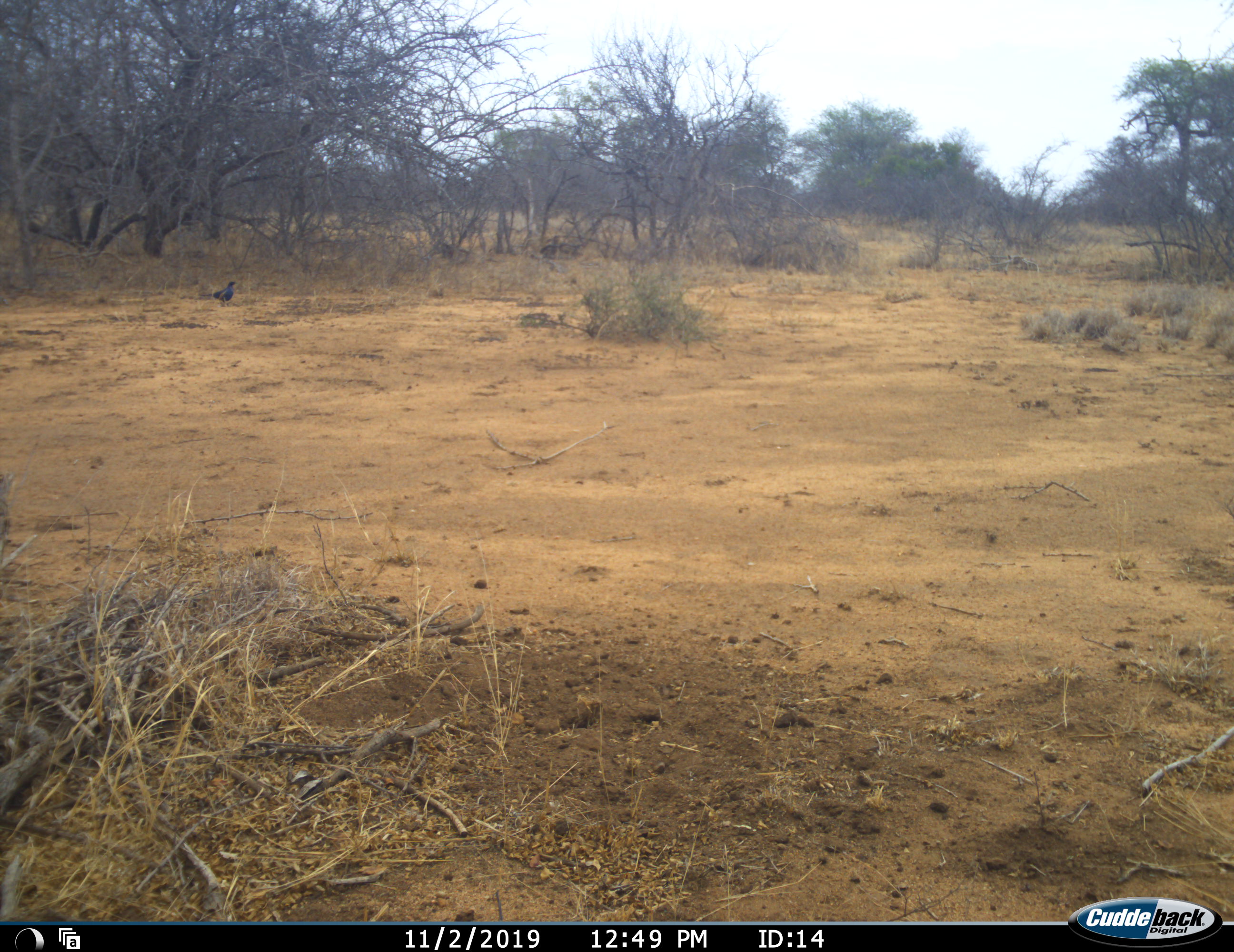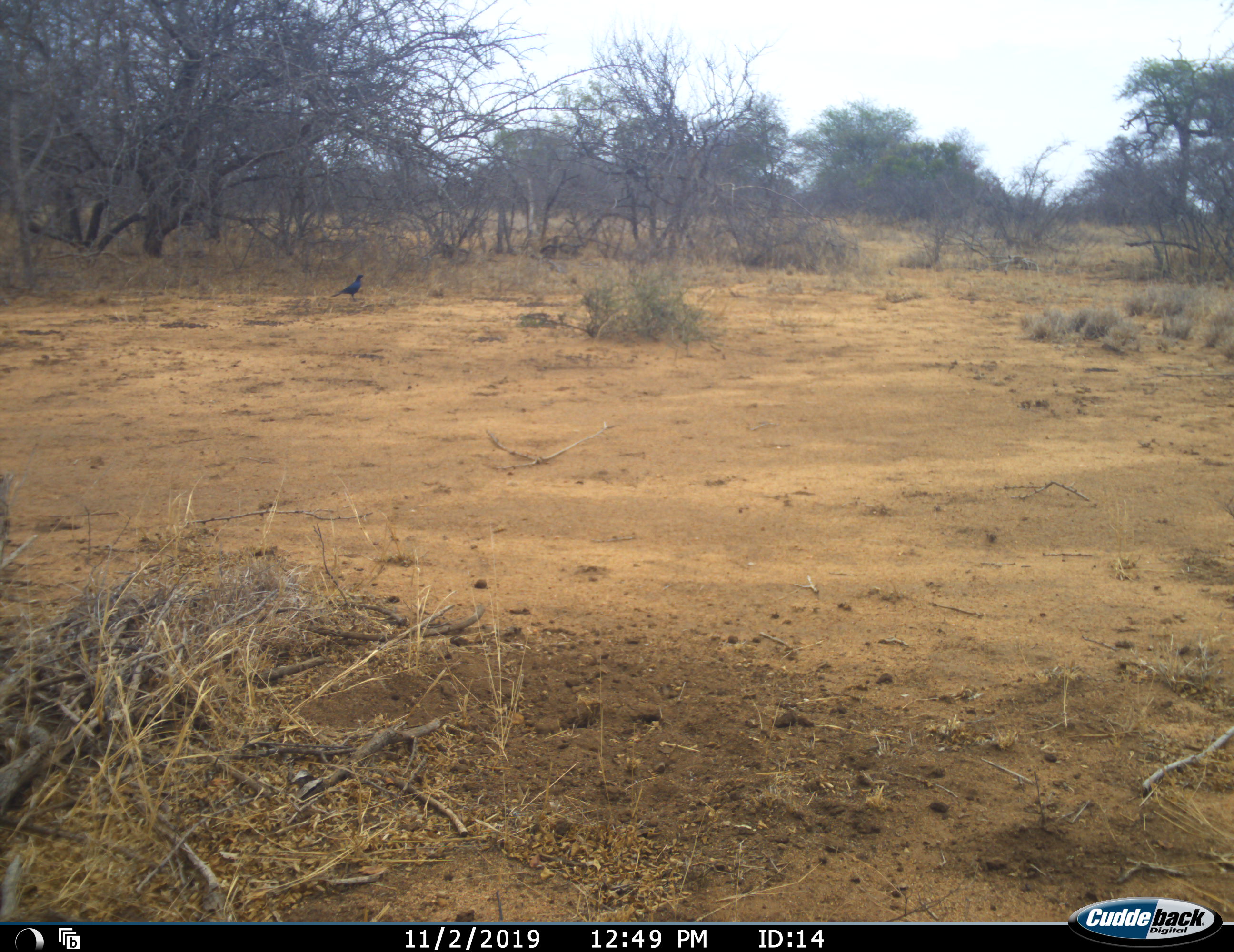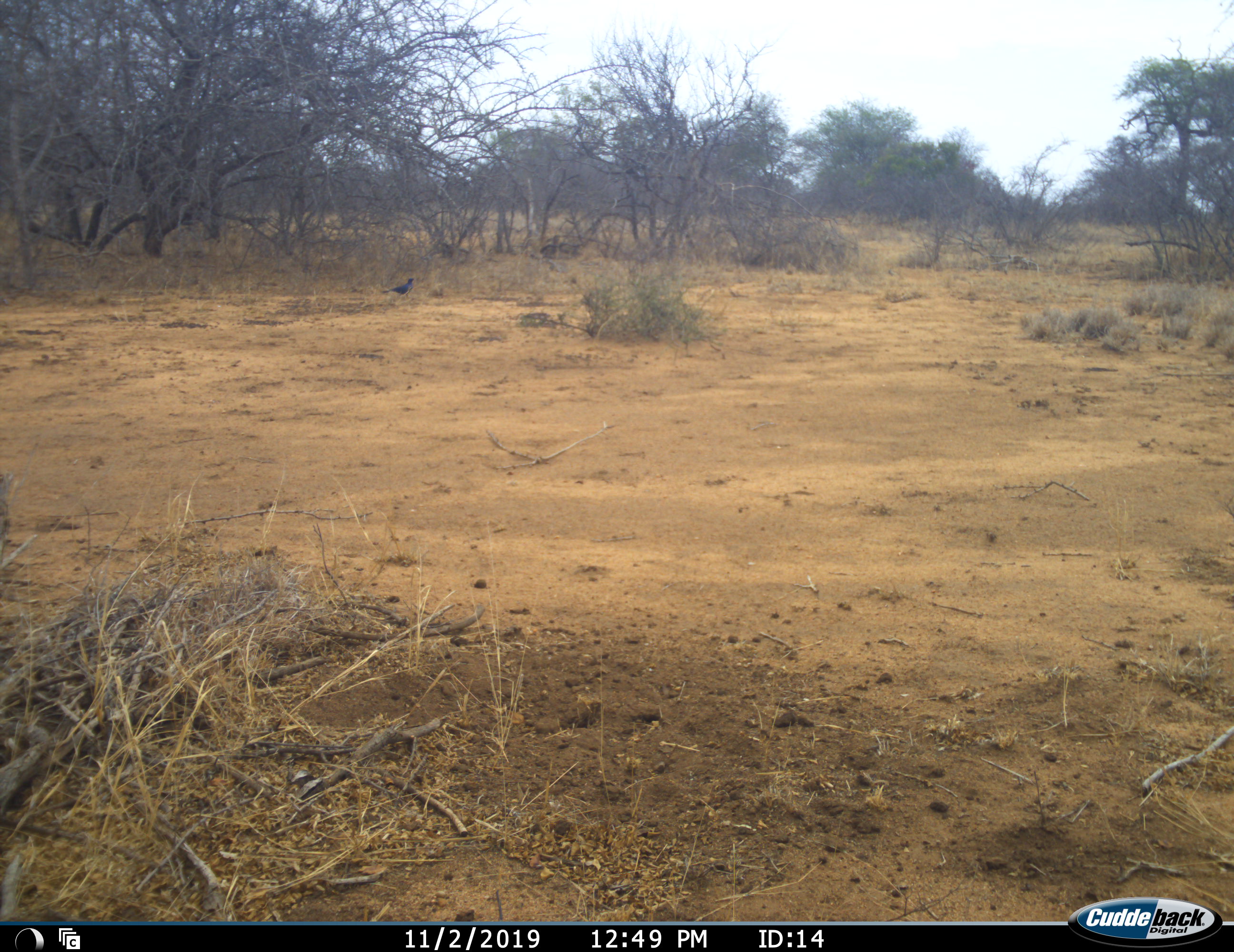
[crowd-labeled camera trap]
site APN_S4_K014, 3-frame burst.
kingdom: Animalia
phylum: Chordata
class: Aves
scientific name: Aves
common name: bird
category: birdother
Birdother (bird) (Aves), count 1. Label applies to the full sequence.